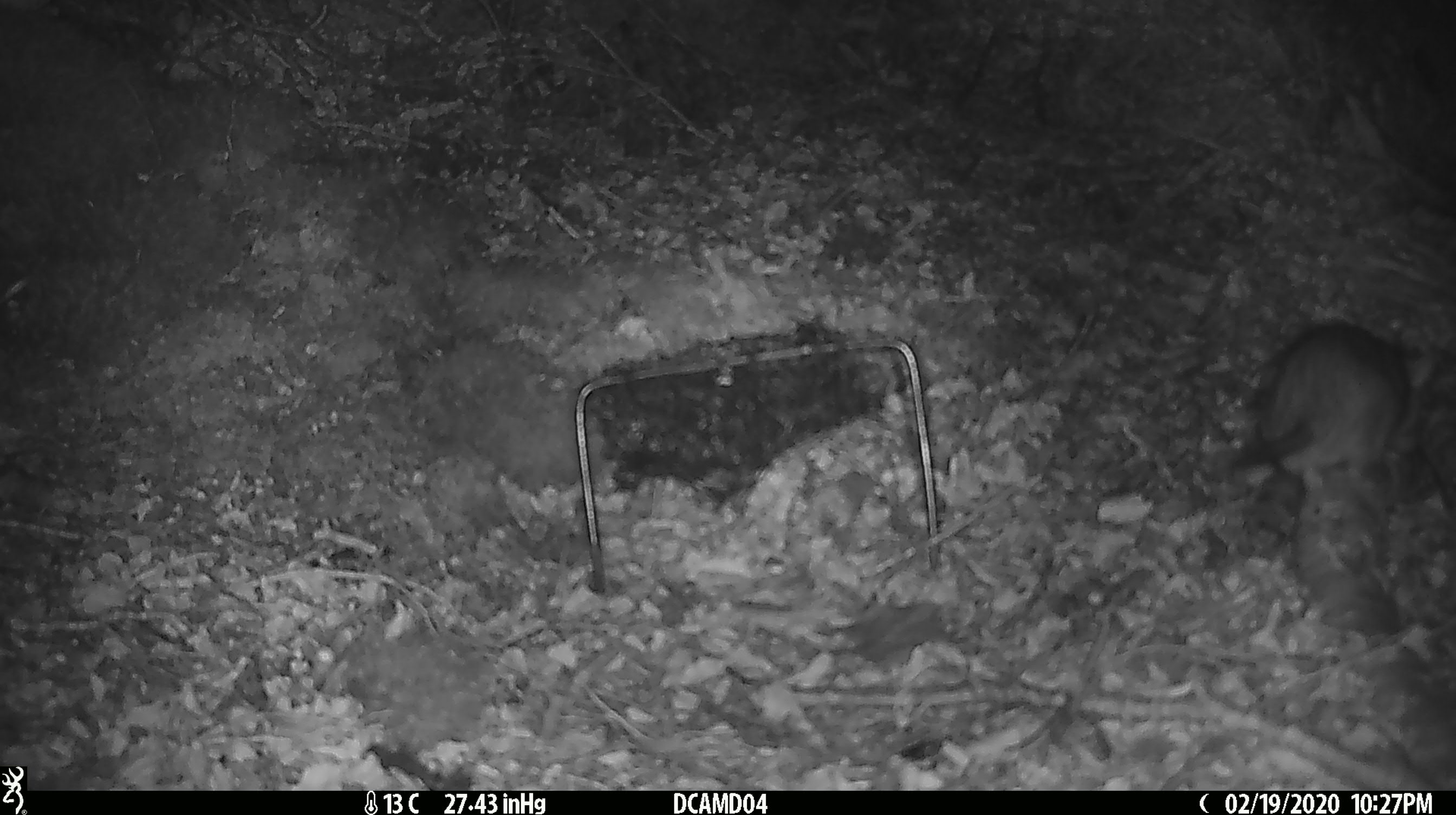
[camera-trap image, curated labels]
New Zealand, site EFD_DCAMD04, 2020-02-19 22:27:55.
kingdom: Animalia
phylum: Chordata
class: Mammalia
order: Rodentia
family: Muridae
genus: Rattus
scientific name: Rattus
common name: rat